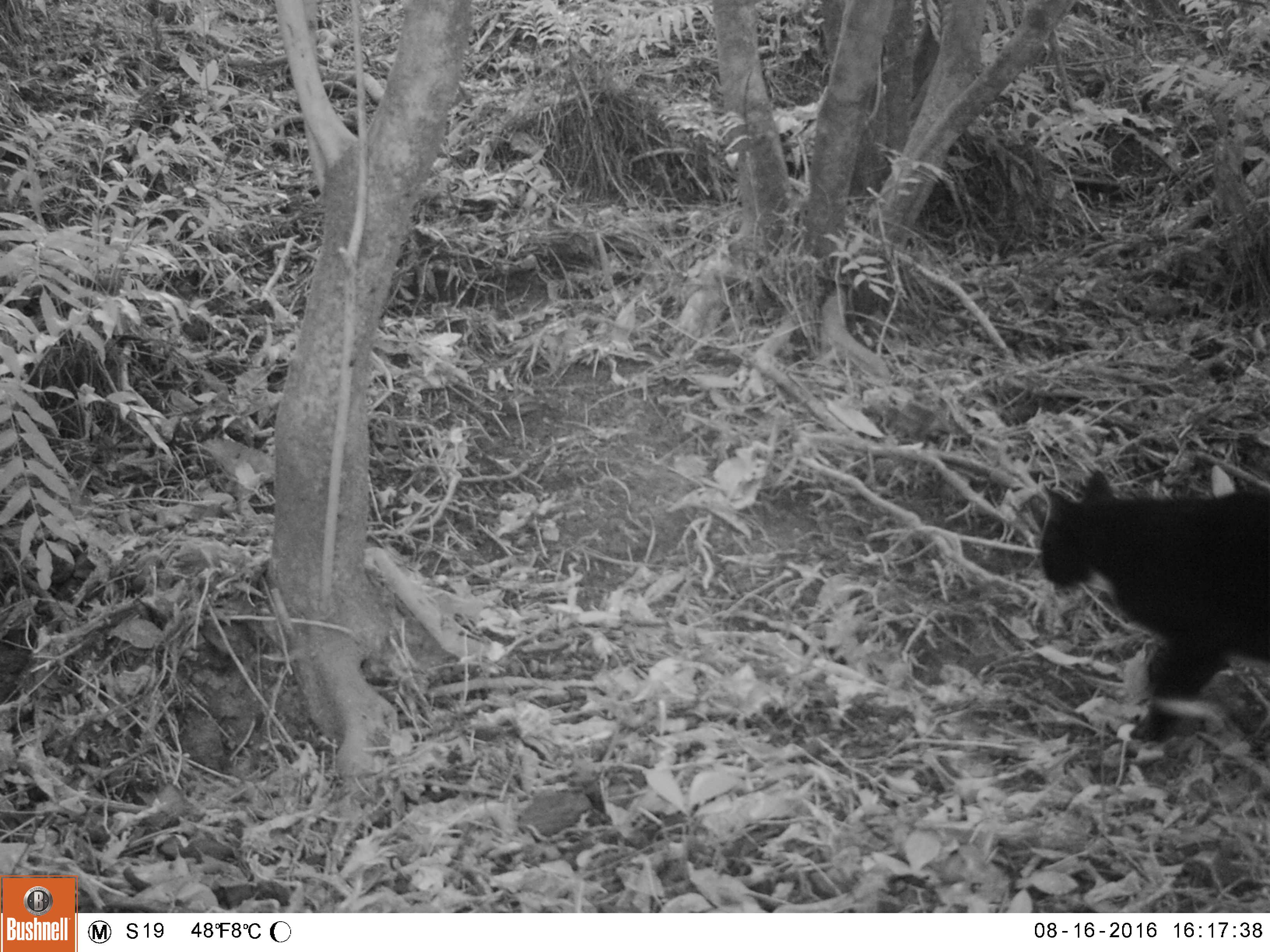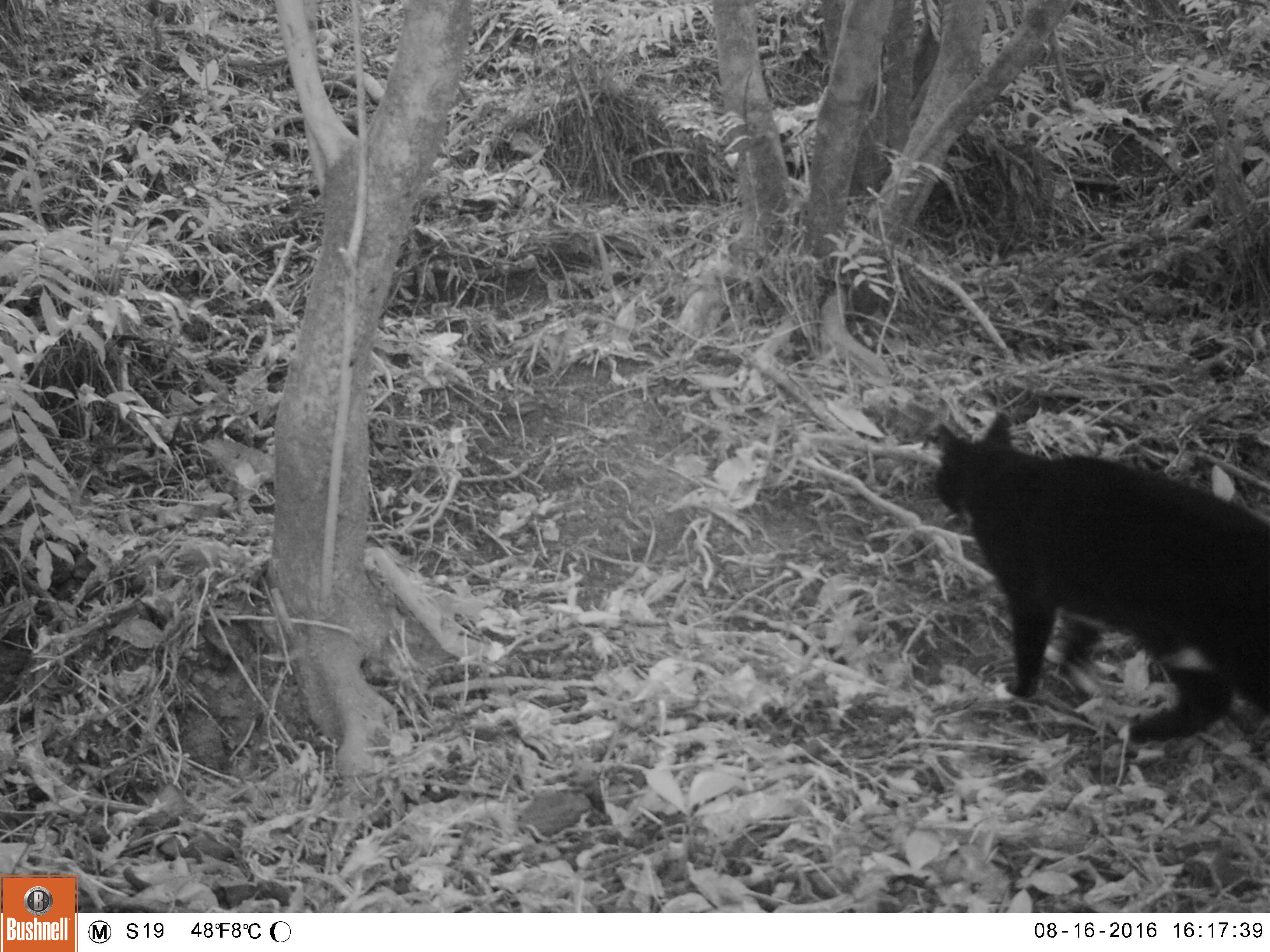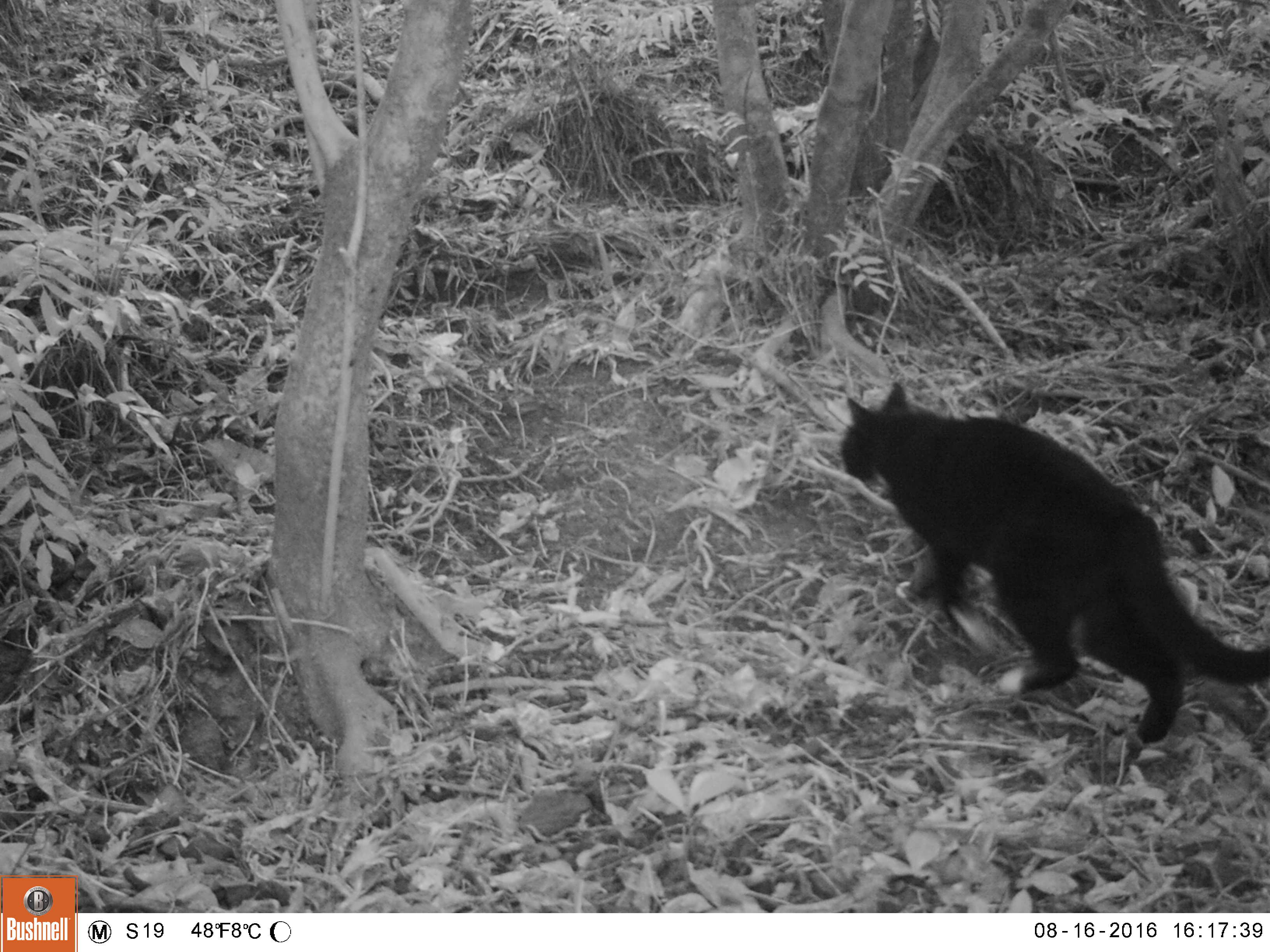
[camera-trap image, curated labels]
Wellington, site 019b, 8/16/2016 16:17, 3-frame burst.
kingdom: Animalia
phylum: Chordata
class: Mammalia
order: Carnivora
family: Felidae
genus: Felis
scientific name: Felis catus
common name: cat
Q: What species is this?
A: Cat (Felis catus).